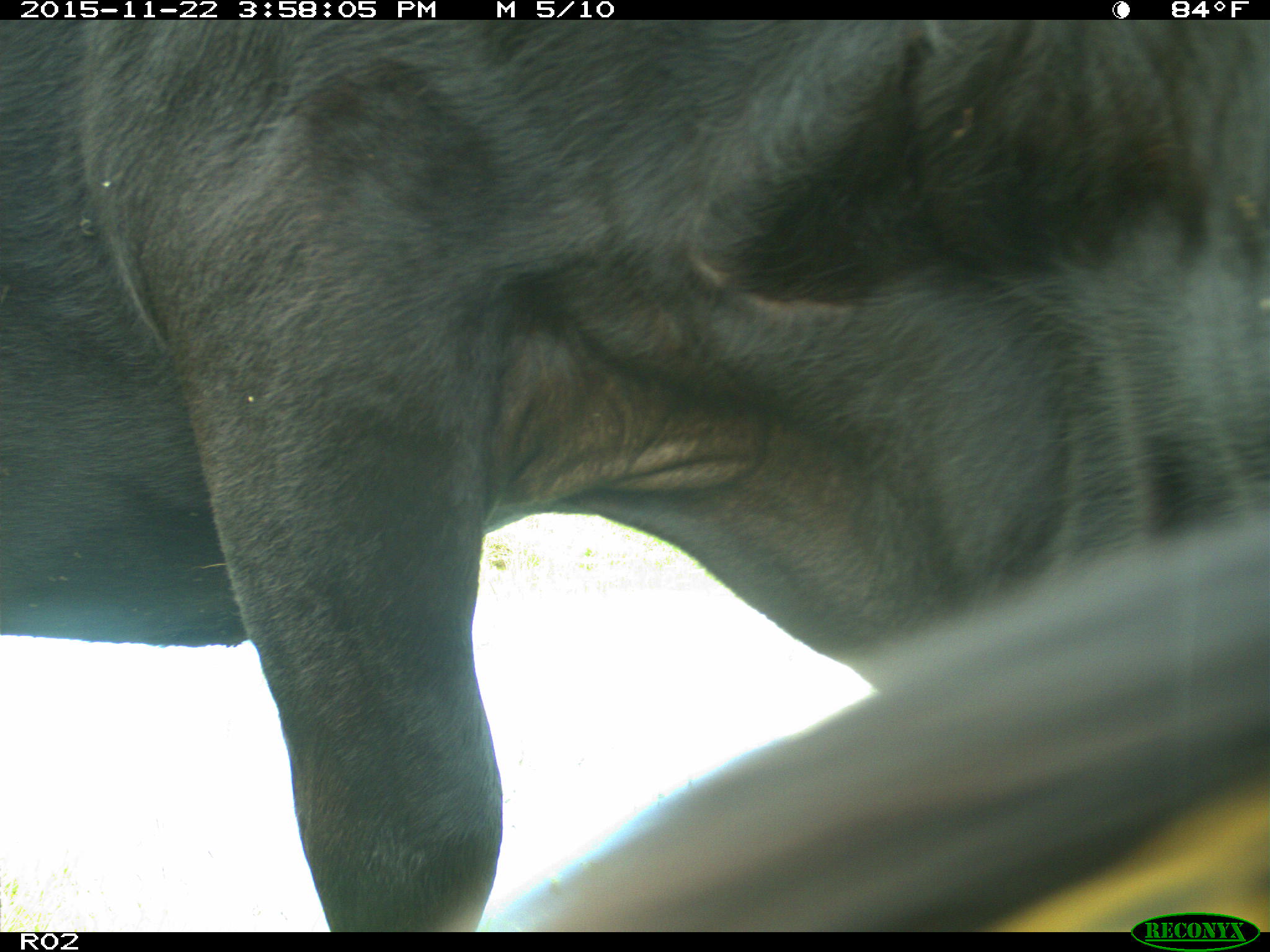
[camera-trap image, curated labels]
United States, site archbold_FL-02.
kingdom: Animalia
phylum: Chordata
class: Mammalia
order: Artiodactyla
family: Bovidae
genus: Bos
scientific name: Bos taurus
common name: domestic cow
Bos taurus (domestic cow).